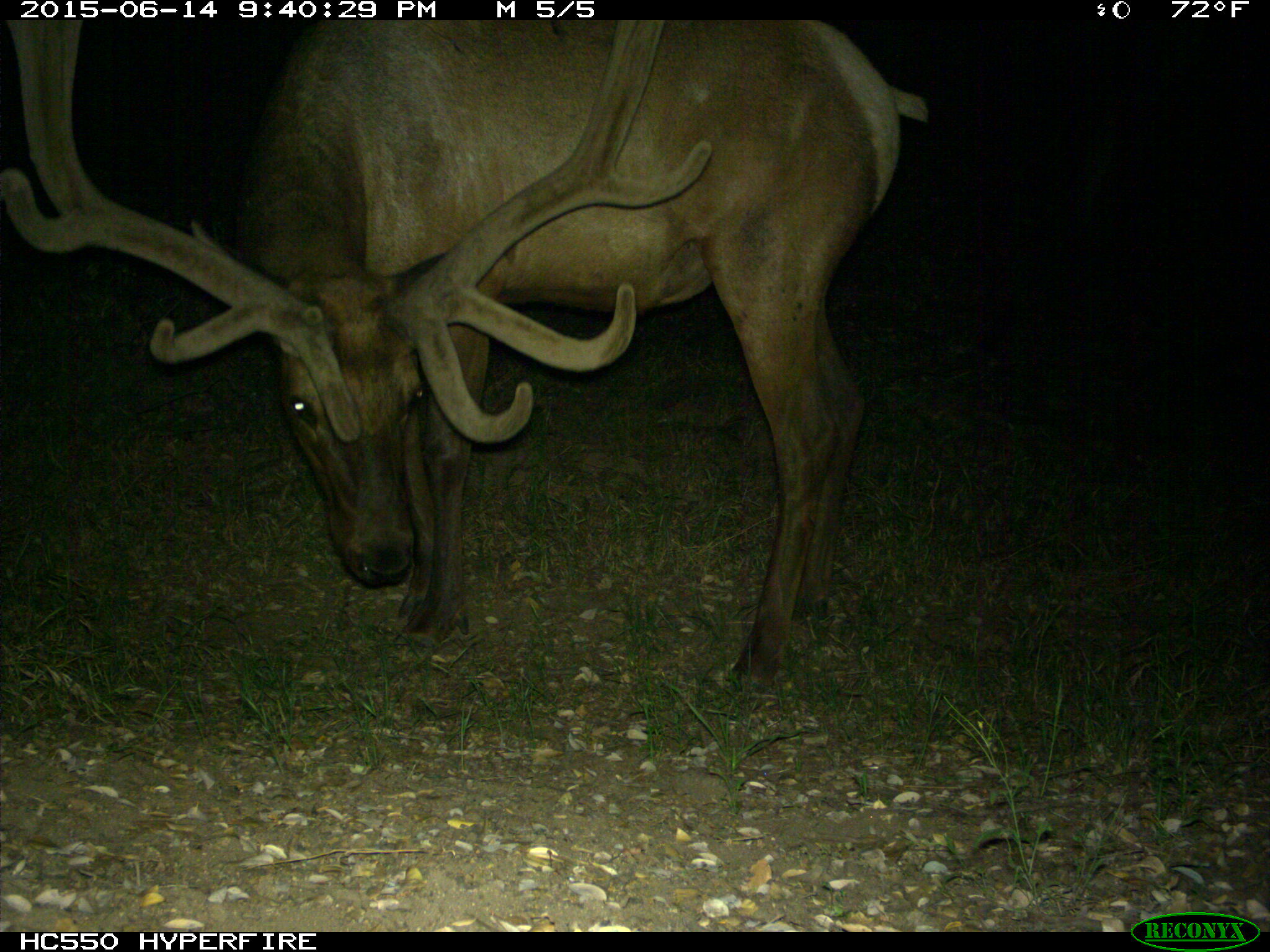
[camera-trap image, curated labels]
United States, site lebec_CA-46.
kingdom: Animalia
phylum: Chordata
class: Mammalia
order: Artiodactyla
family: Cervidae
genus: Cervus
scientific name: Cervus canadensis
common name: elk